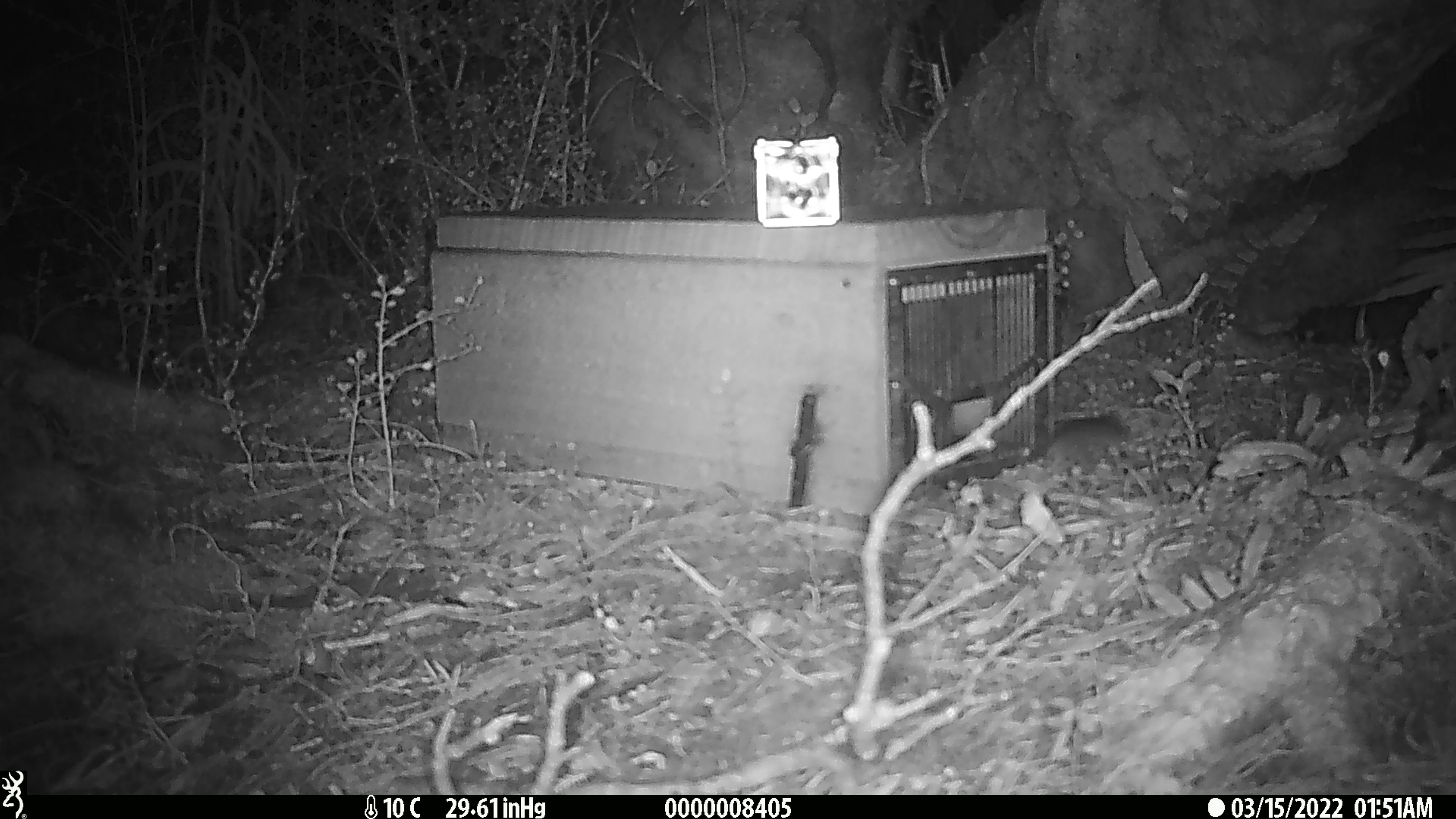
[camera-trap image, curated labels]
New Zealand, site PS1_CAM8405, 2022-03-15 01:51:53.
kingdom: Animalia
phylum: Chordata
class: Mammalia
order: Rodentia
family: Muridae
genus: Mus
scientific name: Mus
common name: mouse